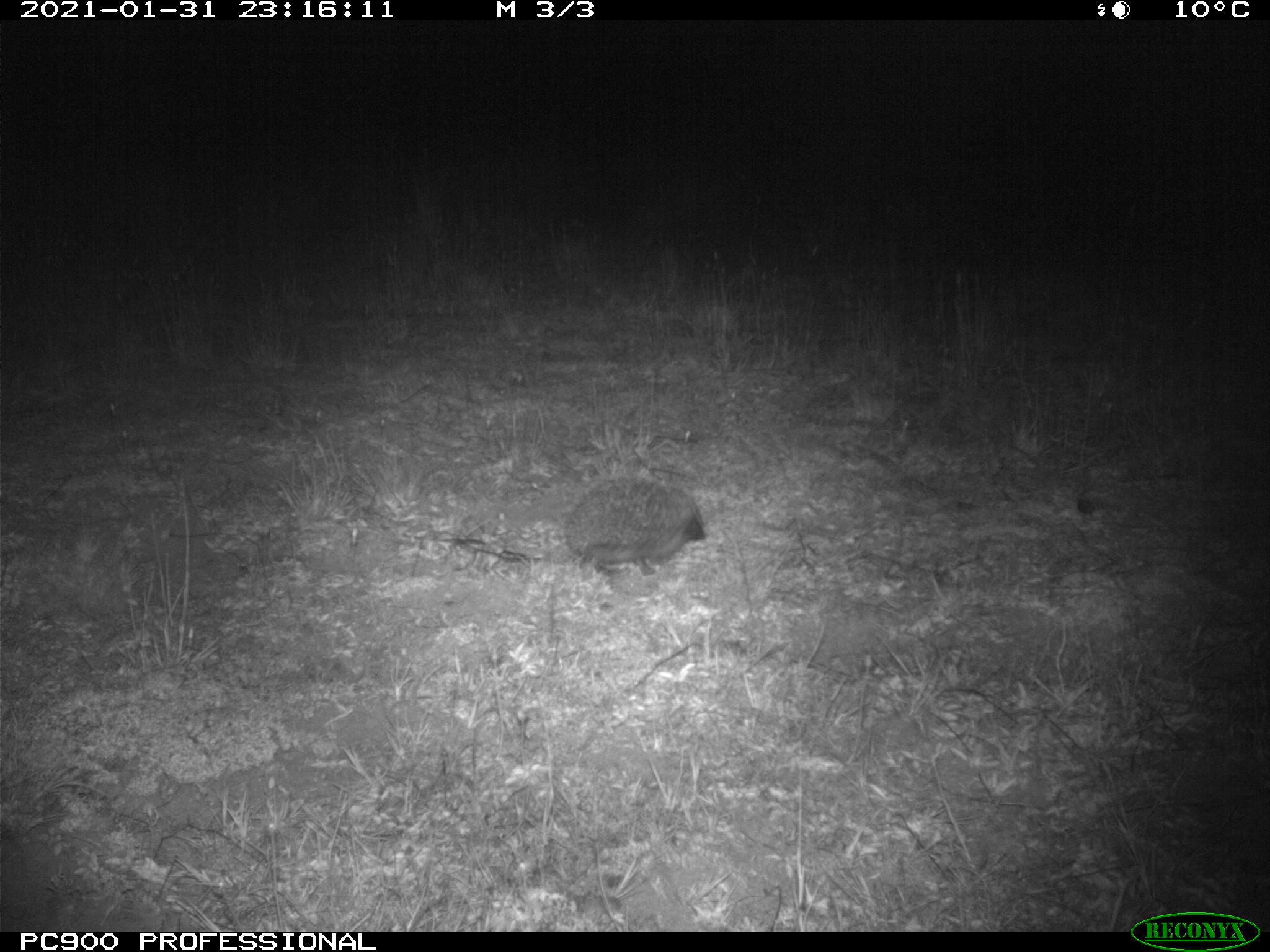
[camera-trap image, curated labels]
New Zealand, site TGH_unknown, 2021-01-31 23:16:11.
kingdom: Animalia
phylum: Chordata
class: Mammalia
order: Eulipotyphla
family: Erinaceidae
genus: Erinaceus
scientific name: Erinaceus europaeus europaeus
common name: european hedgehog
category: hedgehog